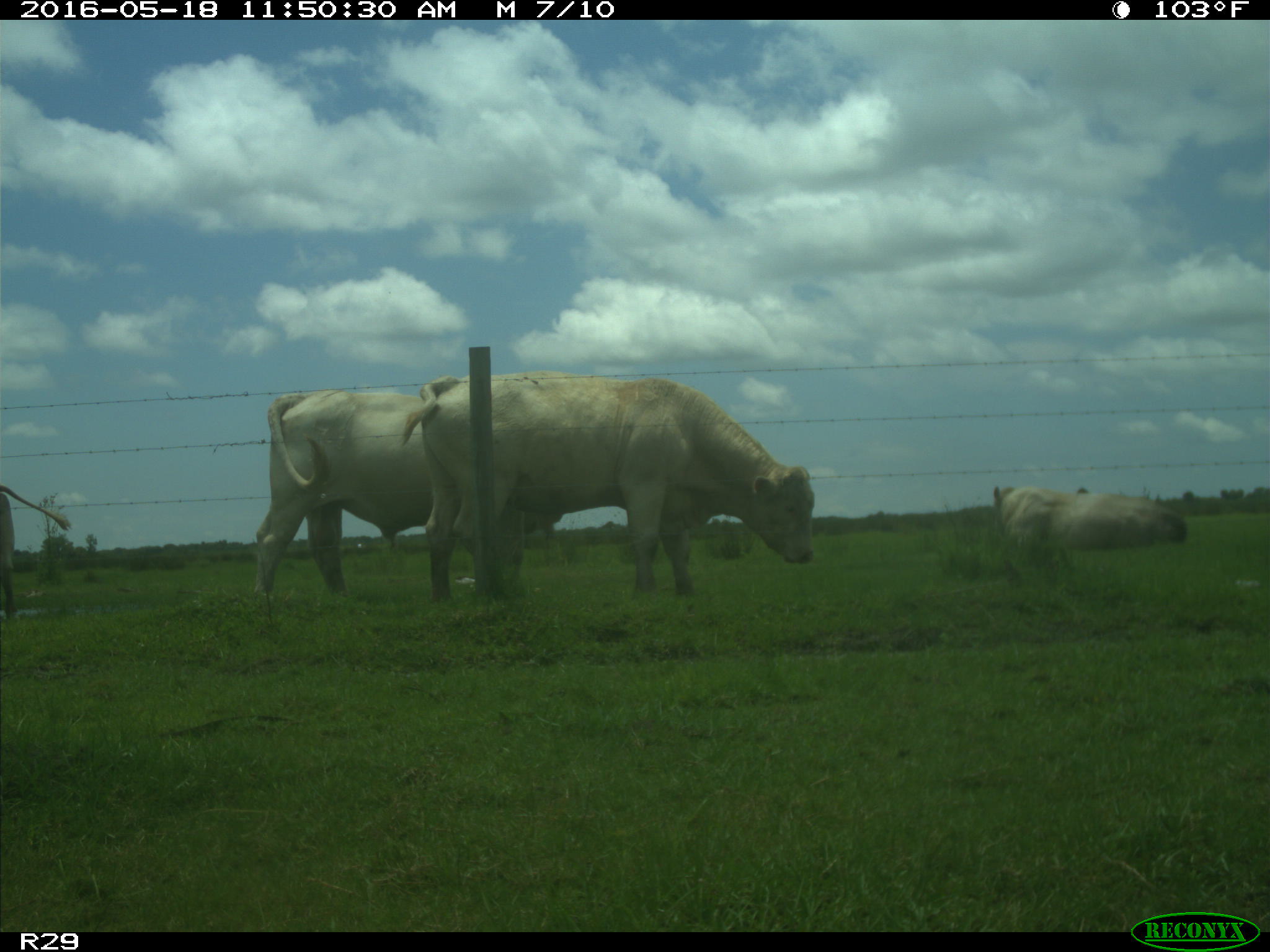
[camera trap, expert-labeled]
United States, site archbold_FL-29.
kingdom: Animalia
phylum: Chordata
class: Mammalia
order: Artiodactyla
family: Bovidae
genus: Bos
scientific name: Bos taurus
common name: domestic cow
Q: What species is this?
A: Bos taurus (domestic cow).